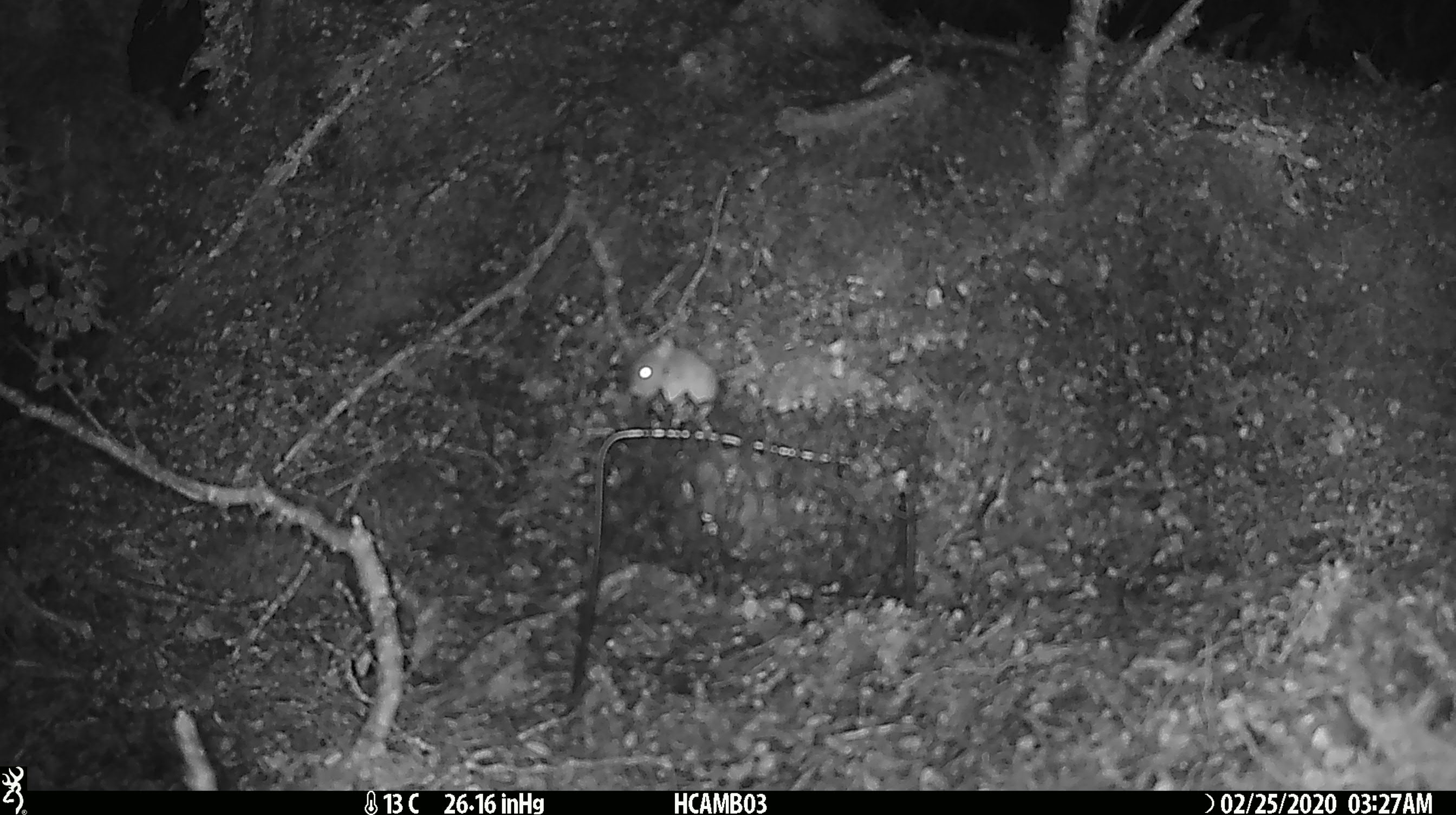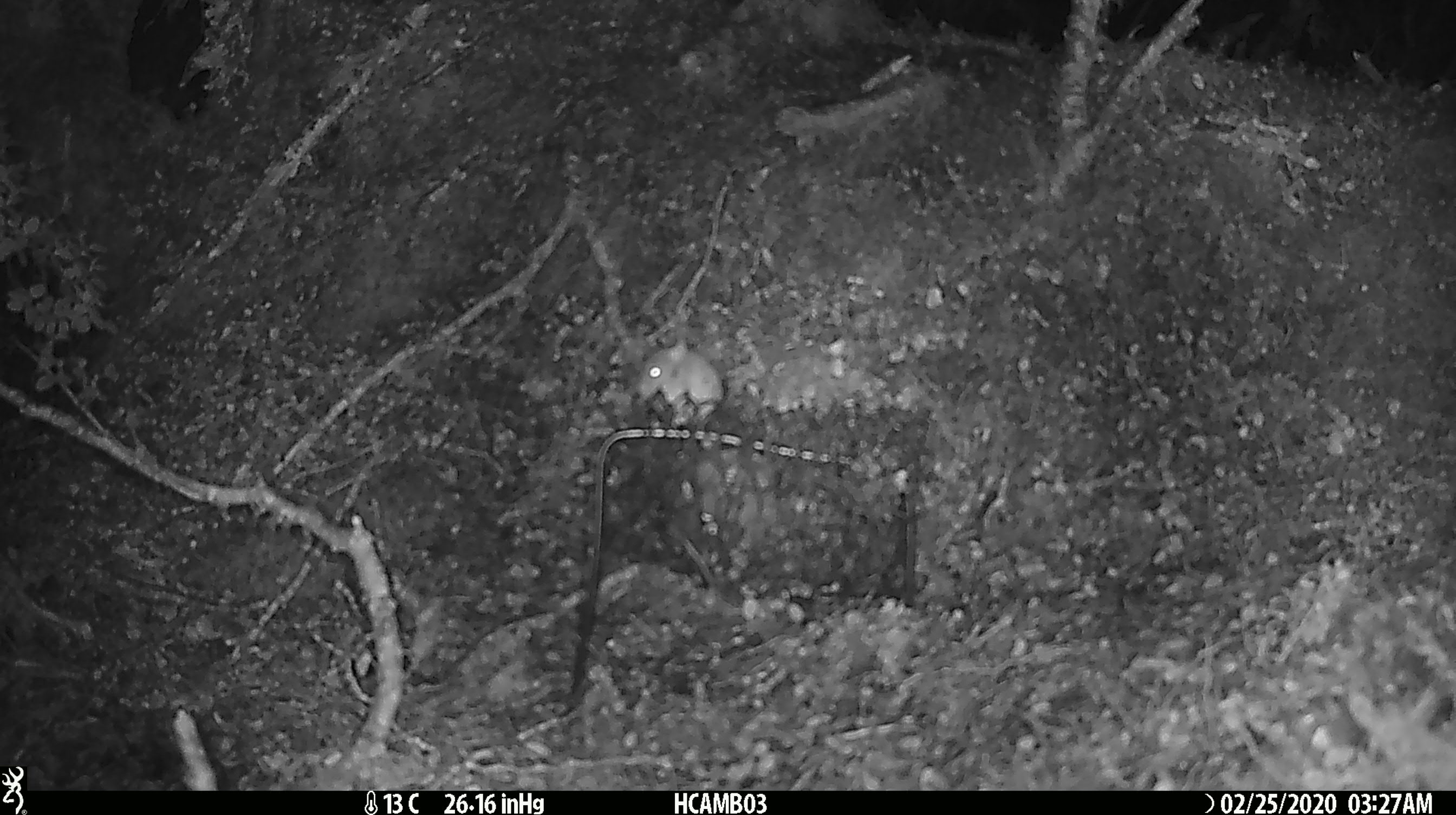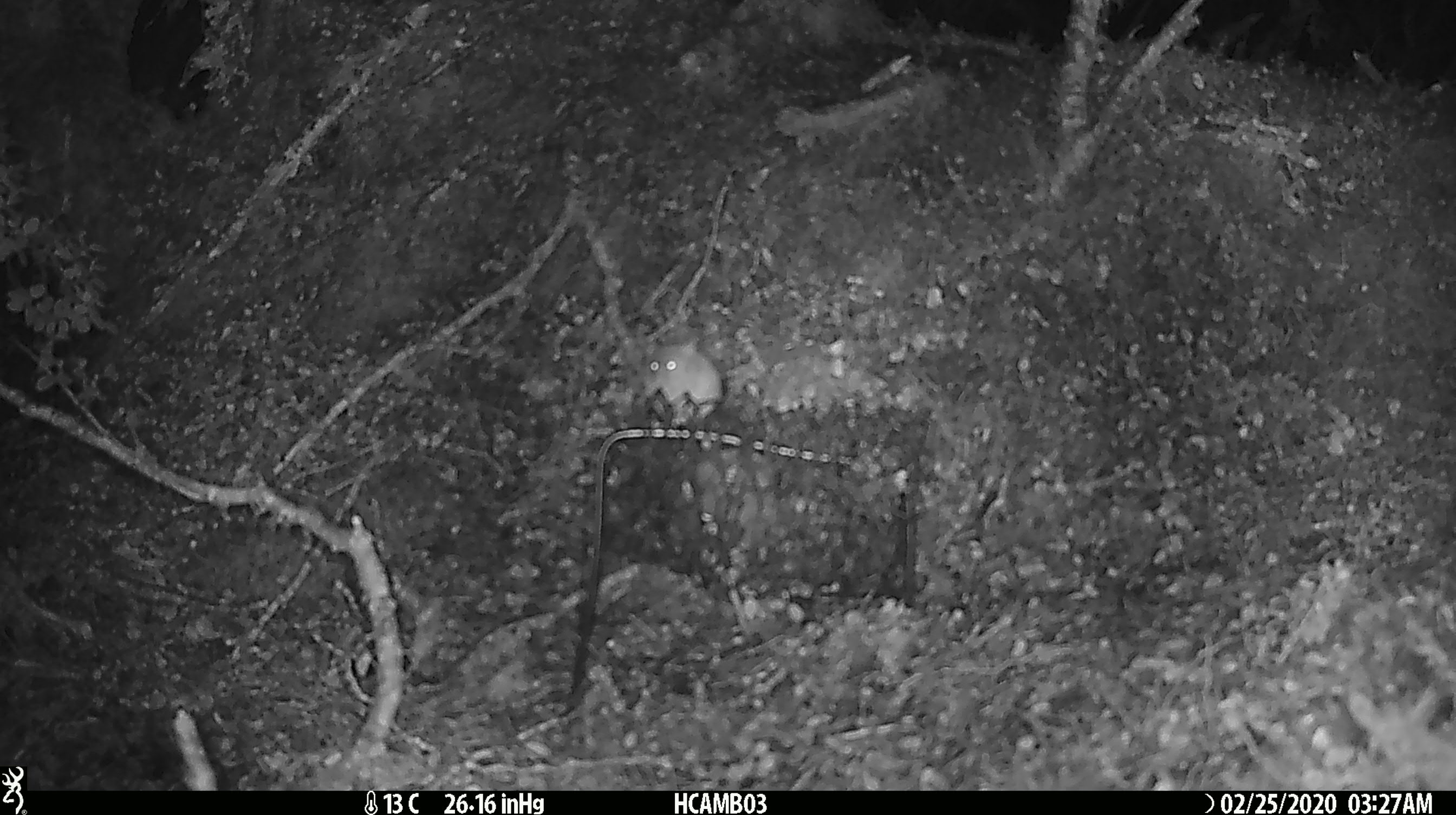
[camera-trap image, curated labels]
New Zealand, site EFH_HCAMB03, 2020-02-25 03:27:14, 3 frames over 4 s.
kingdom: Animalia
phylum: Chordata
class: Mammalia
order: Rodentia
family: Muridae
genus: Mus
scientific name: Mus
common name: mouse